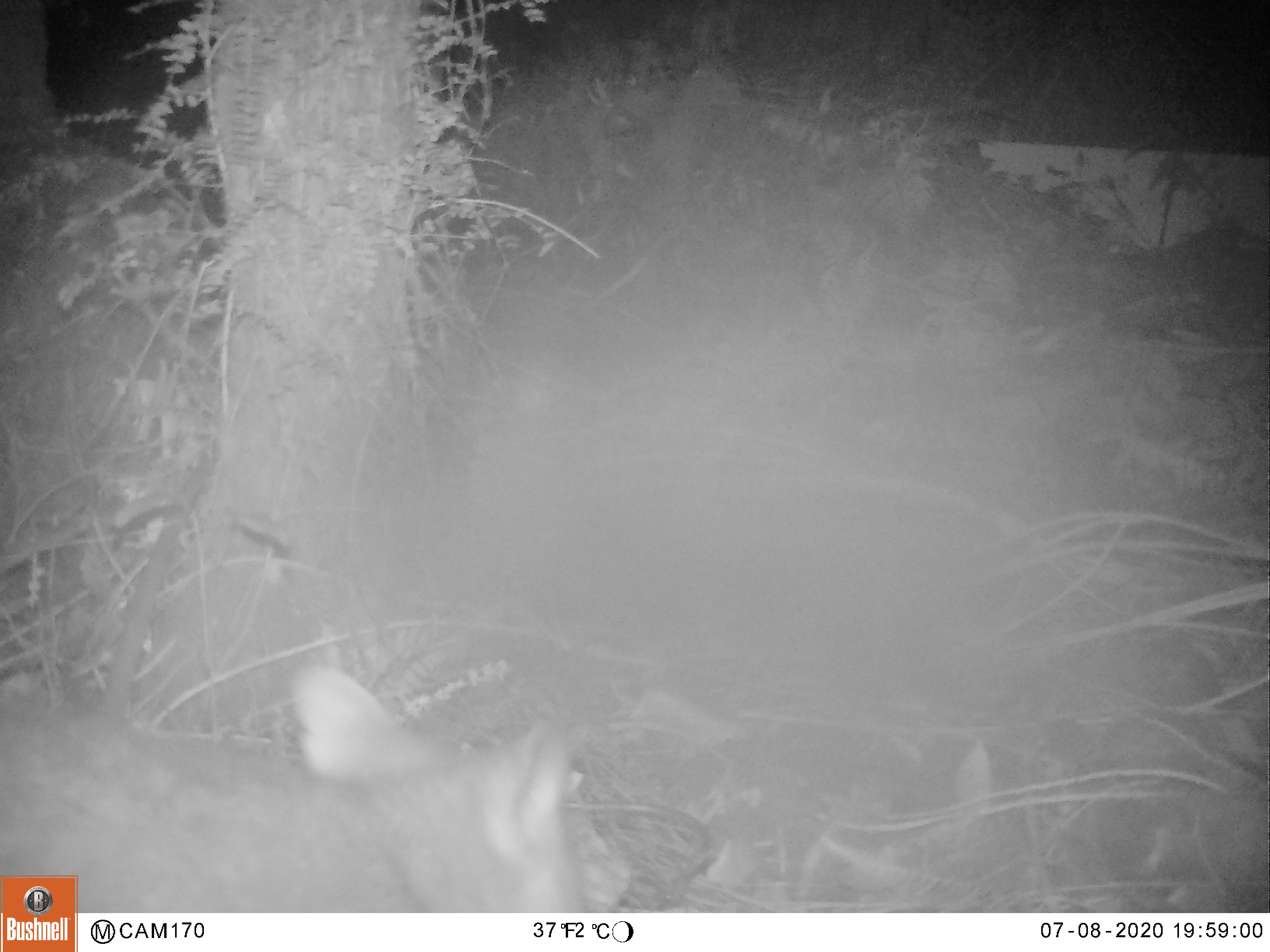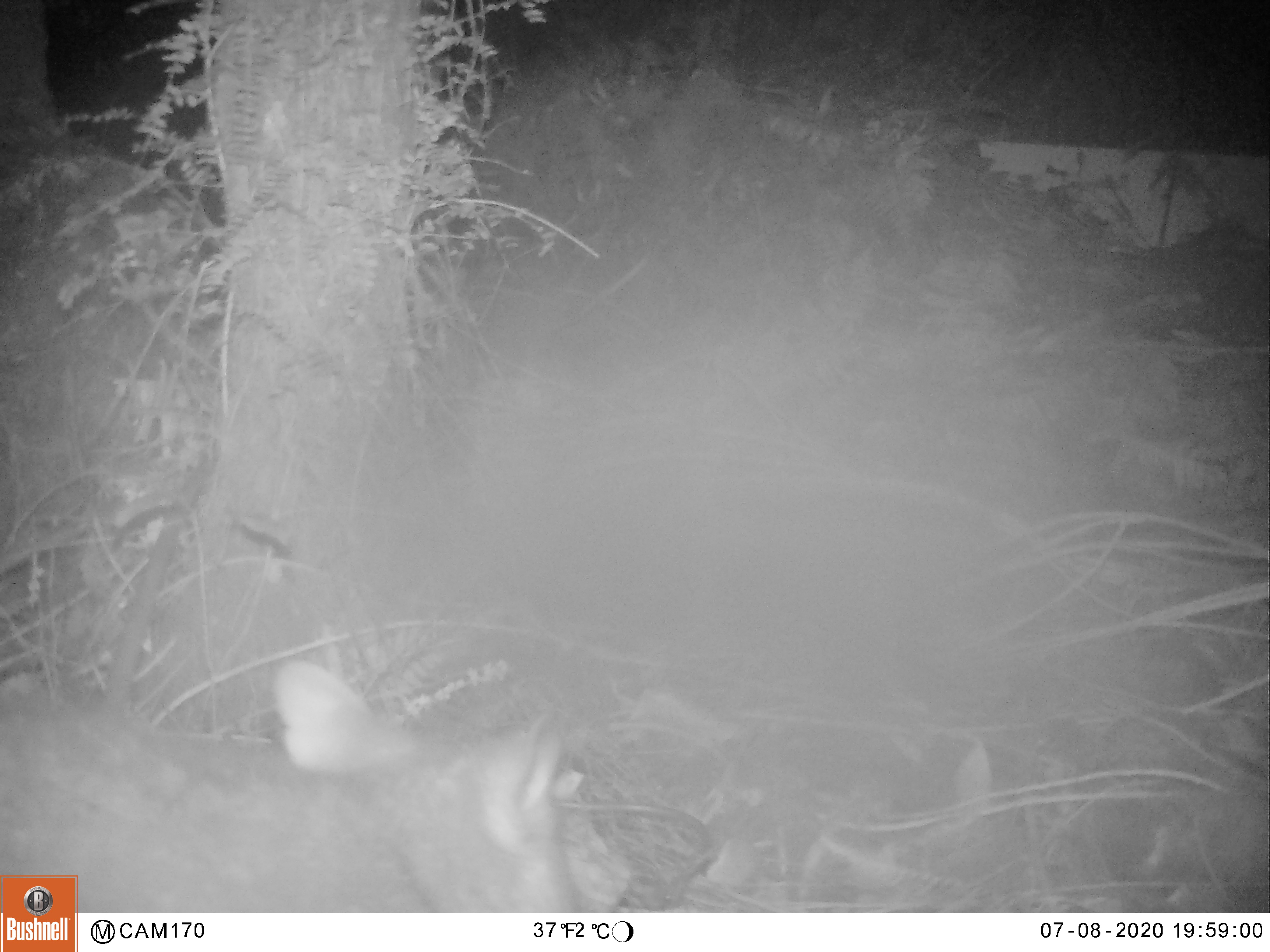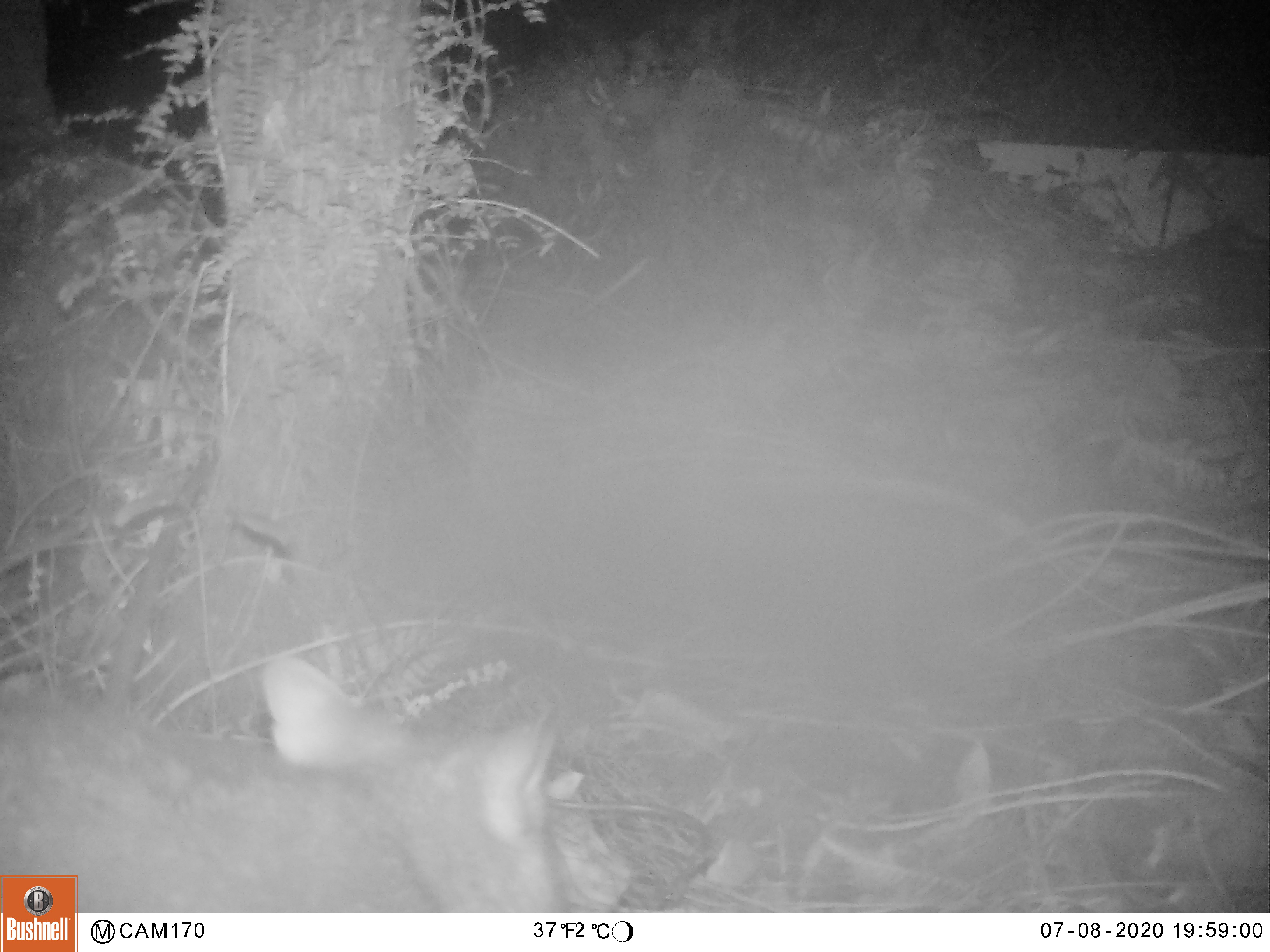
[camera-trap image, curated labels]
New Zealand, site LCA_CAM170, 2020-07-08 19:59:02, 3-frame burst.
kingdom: Animalia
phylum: Chordata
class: Mammalia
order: Diprotodontia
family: Phalangeridae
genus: Trichosurus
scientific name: Trichosurus vulpecula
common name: common brushtail possum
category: possum